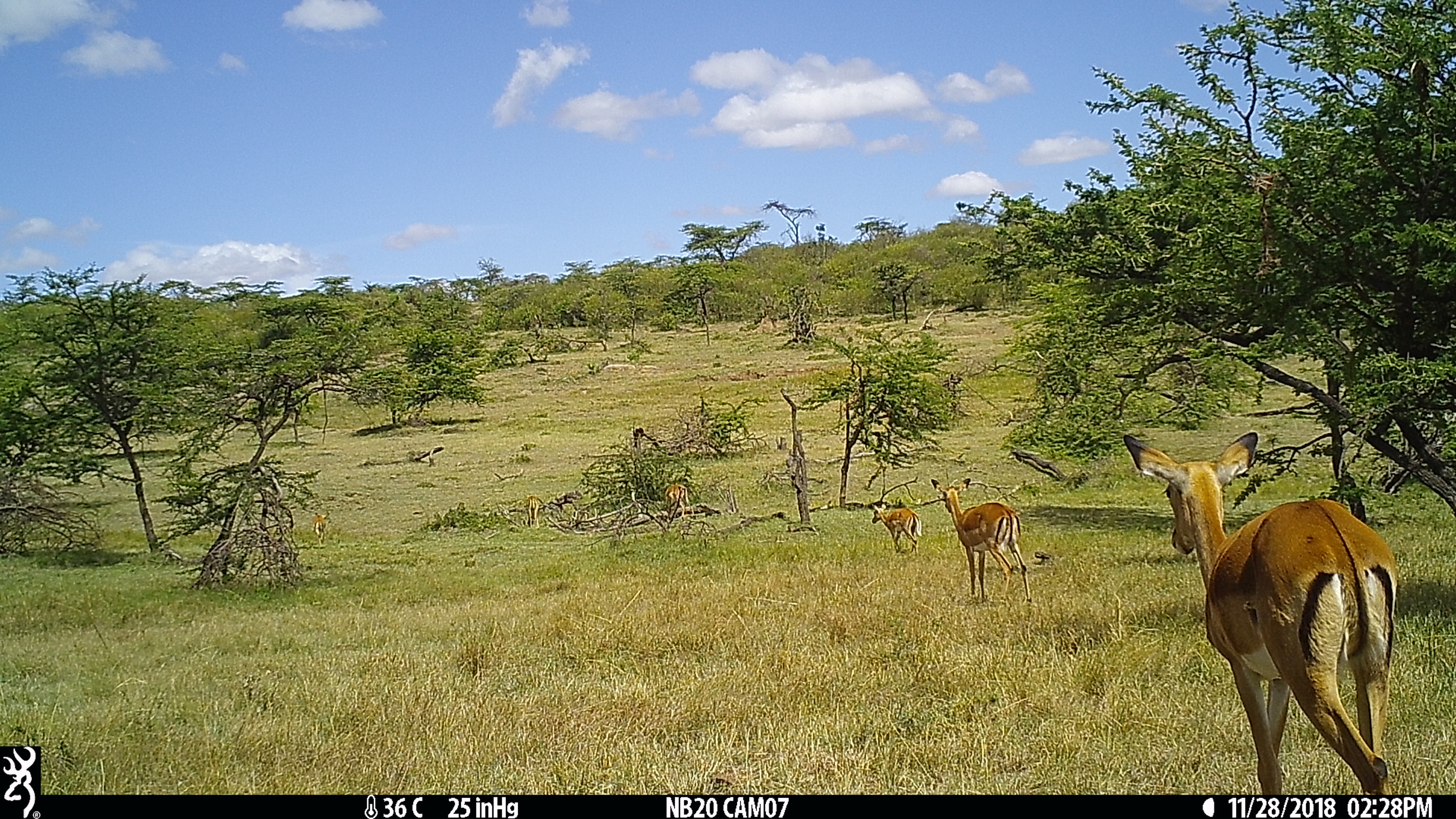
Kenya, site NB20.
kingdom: Animalia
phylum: Chordata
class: Mammalia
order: Artiodactyla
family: Bovidae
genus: Aepyceros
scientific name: Aepyceros melampus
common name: impala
Impala (Aepyceros melampus).